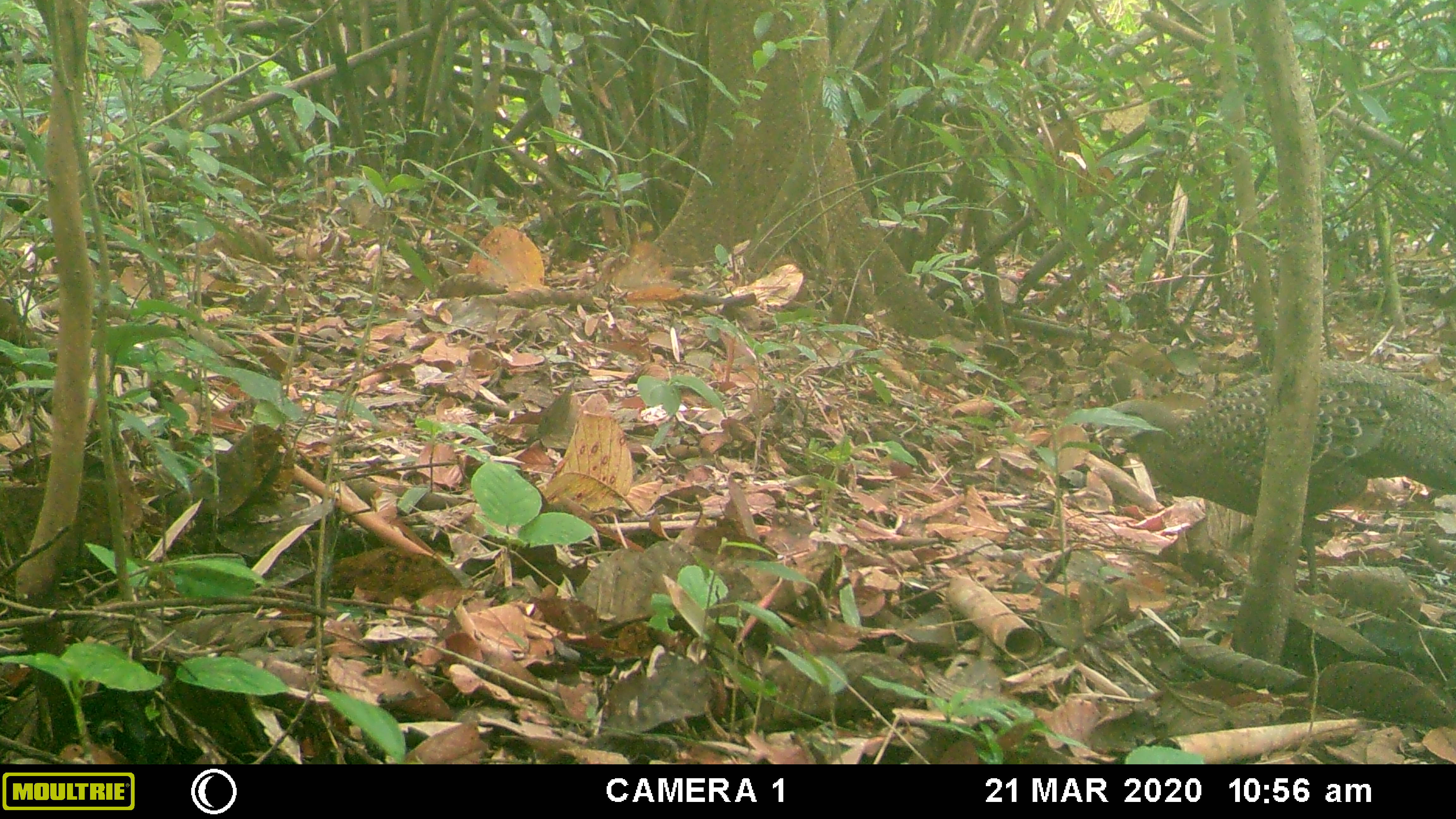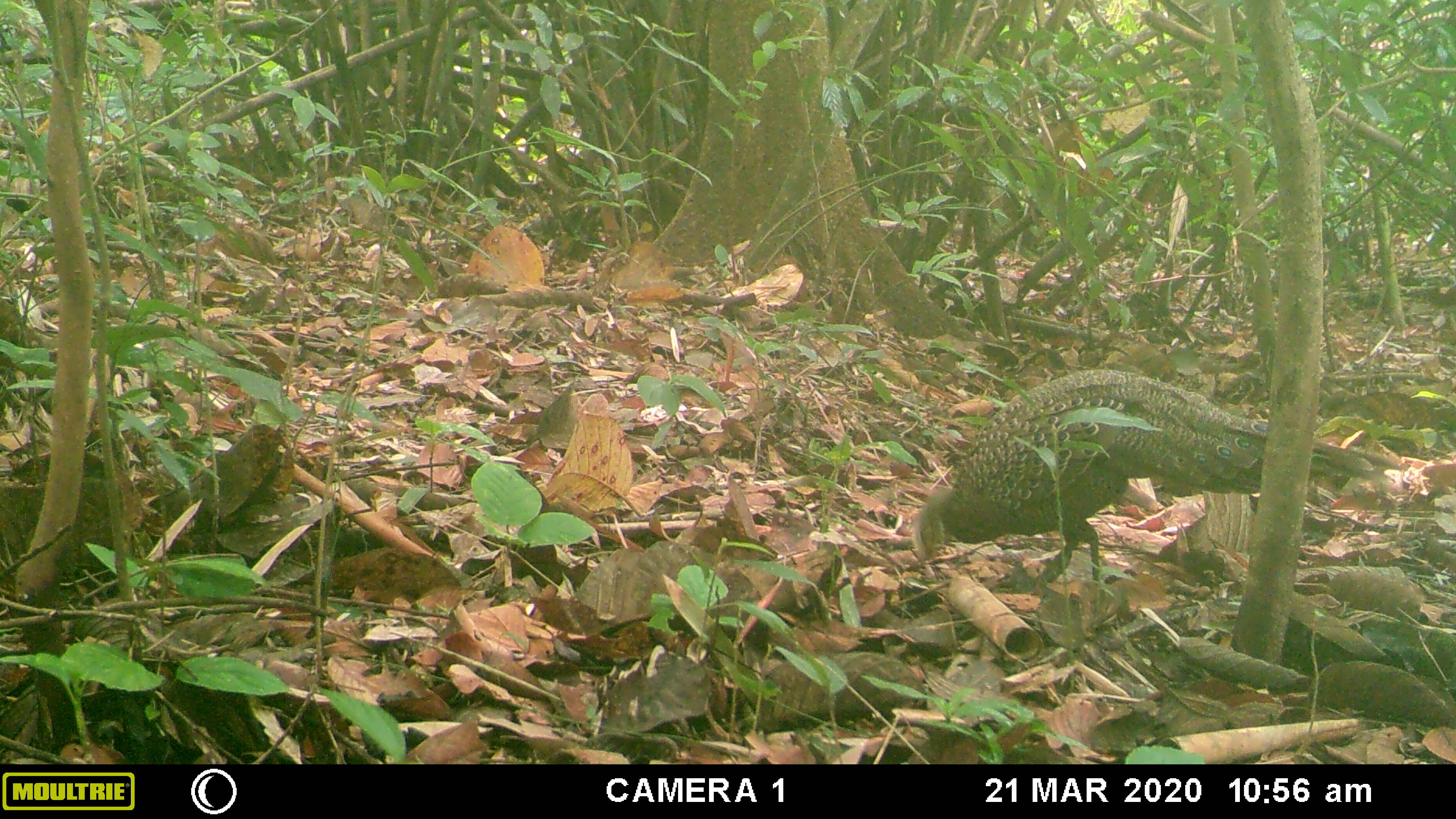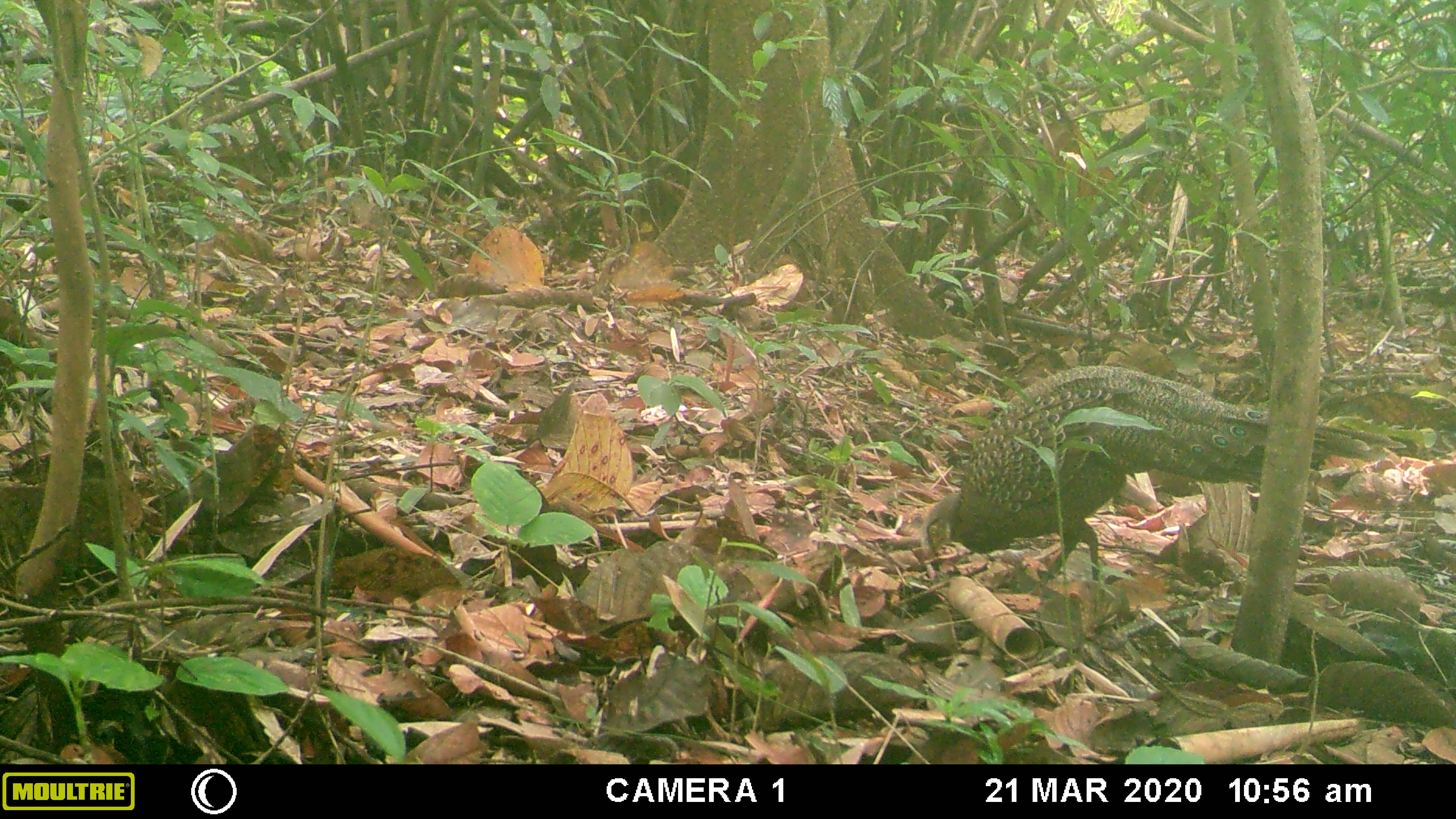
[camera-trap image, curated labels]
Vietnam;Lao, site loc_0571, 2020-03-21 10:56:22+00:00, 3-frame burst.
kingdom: Animalia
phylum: Chordata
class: Aves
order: Galliformes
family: Phasianidae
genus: Polyplectron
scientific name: Polyplectron bicalcaratum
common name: gray peacock-pheasant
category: grey peacock pheasant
Grey peacock pheasant (gray peacock-pheasant) (Polyplectron bicalcaratum). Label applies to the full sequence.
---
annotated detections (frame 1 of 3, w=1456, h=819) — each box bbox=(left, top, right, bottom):
grey peacock pheasant: bbox=(1093, 360, 1456, 596)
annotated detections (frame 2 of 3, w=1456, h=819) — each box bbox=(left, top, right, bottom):
grey peacock pheasant: bbox=(908, 367, 1401, 583)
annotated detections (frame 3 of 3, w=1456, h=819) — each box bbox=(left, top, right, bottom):
grey peacock pheasant: bbox=(917, 364, 1407, 595)